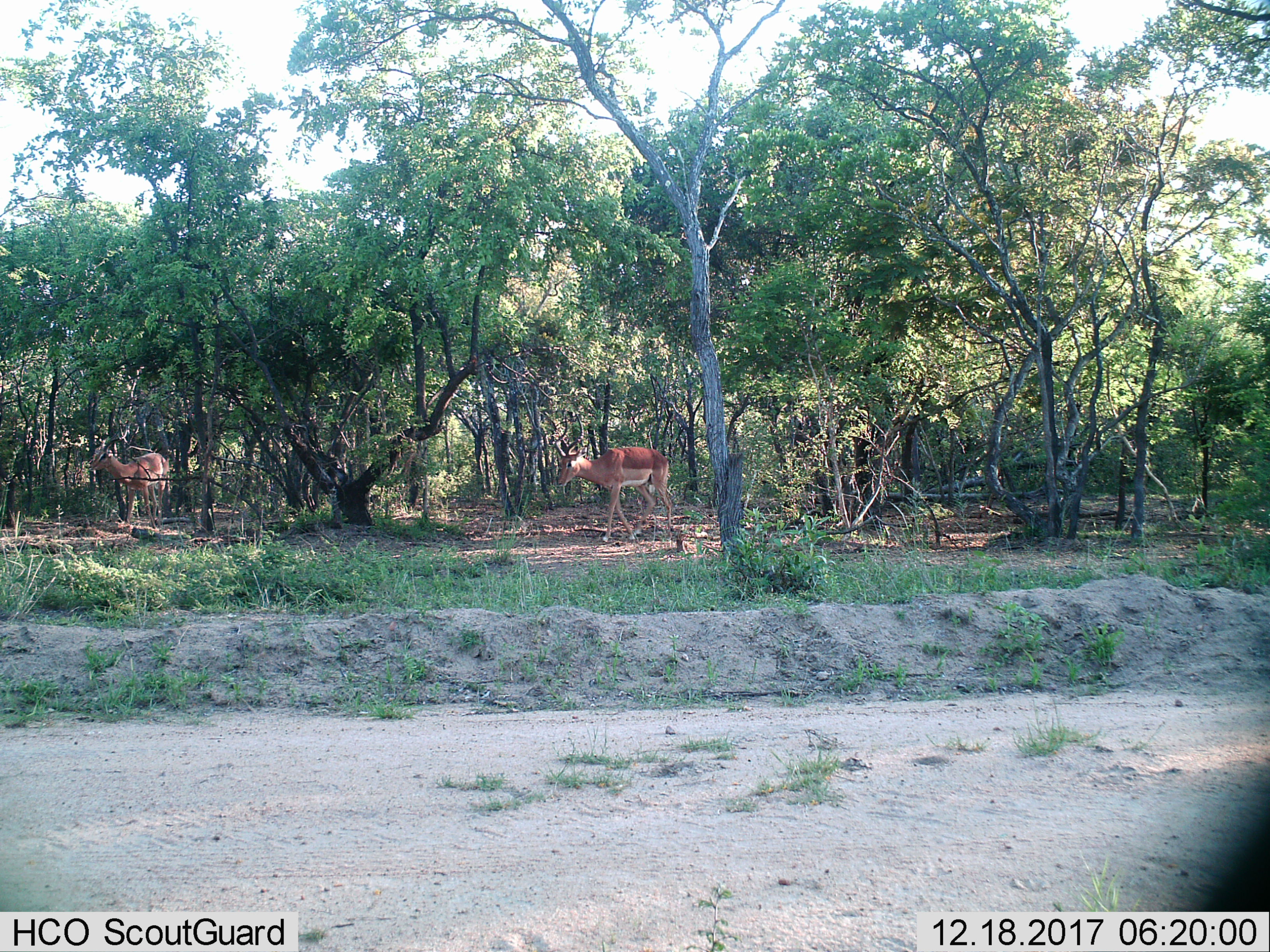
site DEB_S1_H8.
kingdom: Animalia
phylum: Chordata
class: Mammalia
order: Artiodactyla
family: Bovidae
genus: Aepyceros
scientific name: Aepyceros melampus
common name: impala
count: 2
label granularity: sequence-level